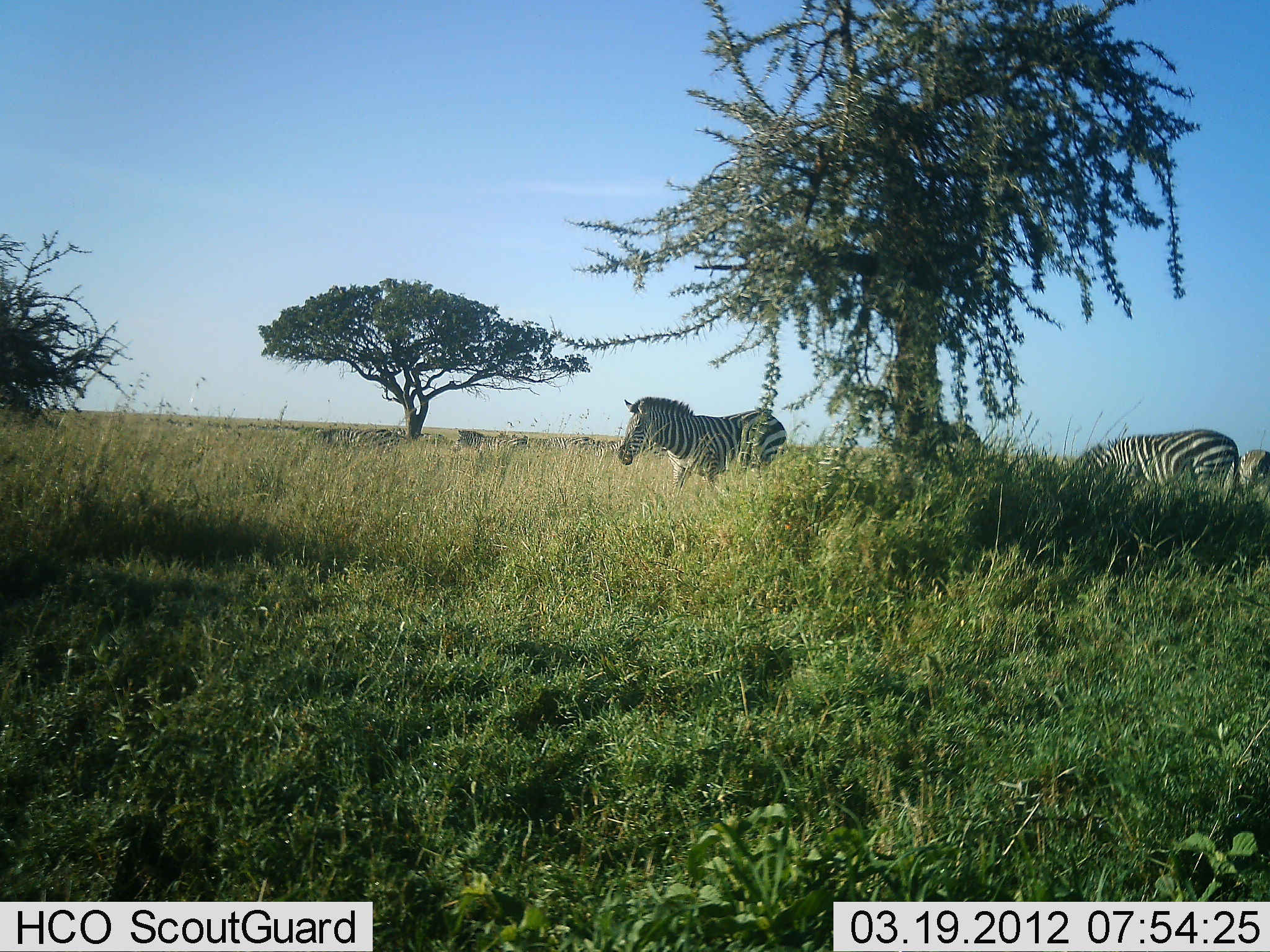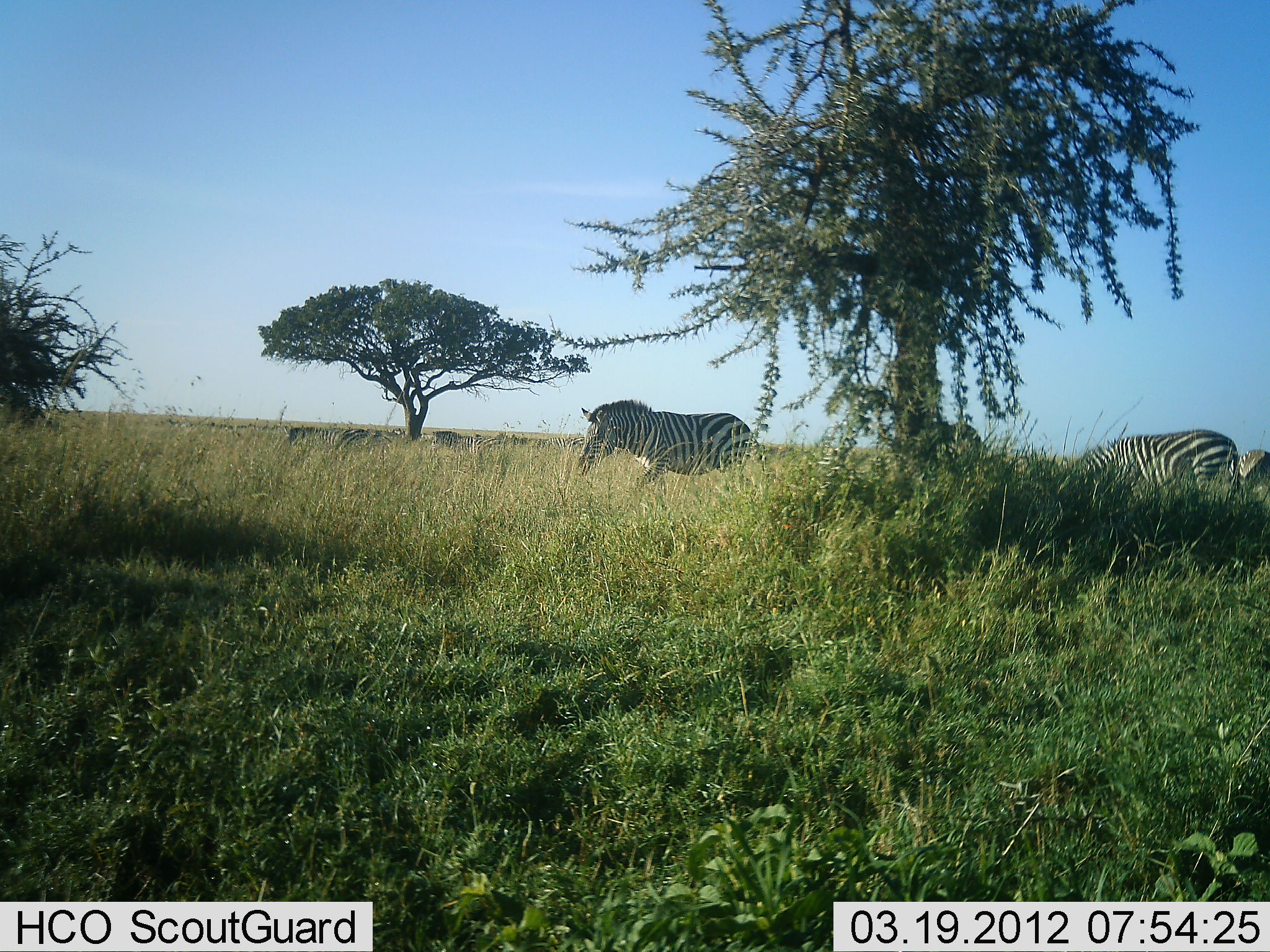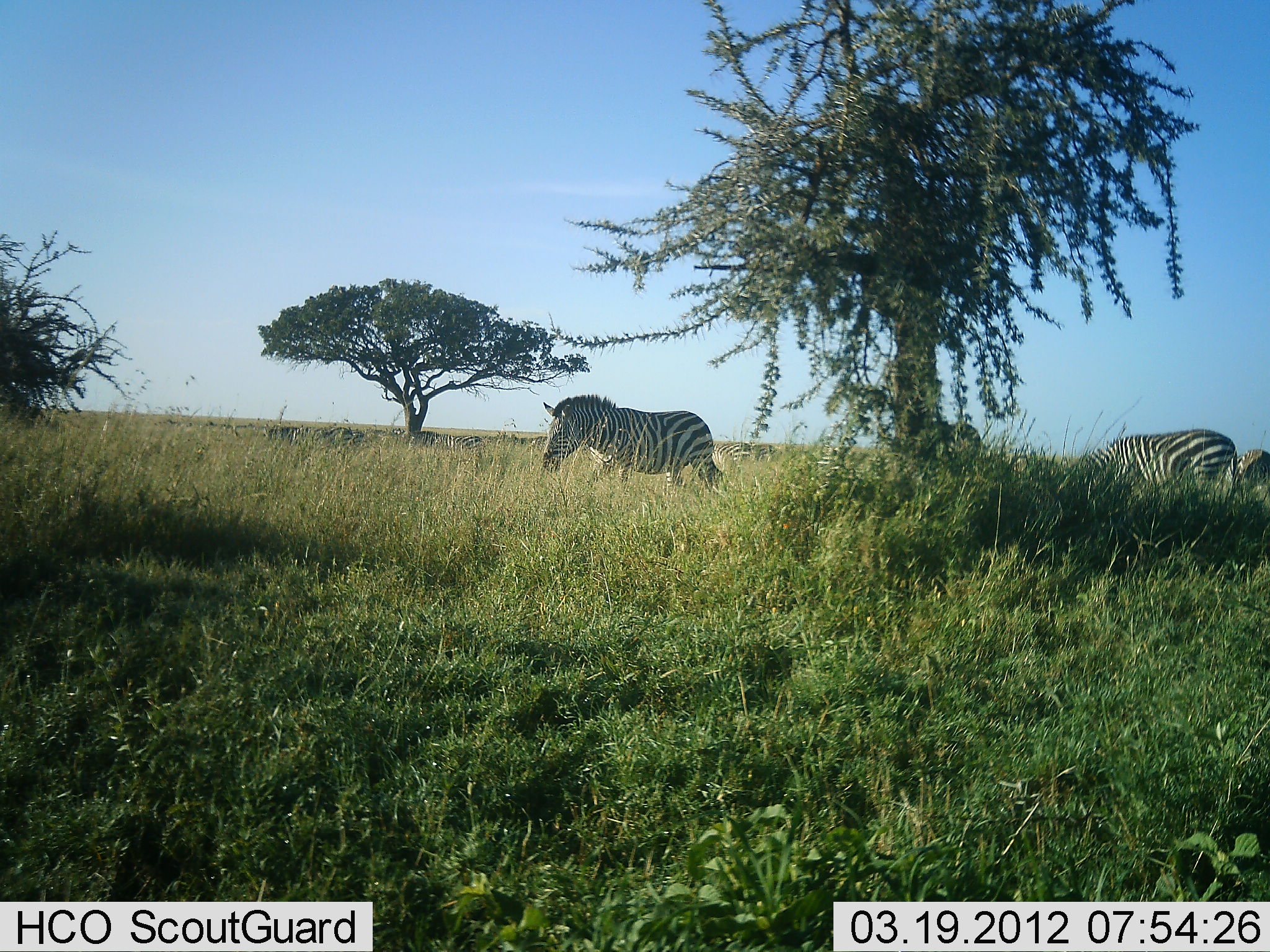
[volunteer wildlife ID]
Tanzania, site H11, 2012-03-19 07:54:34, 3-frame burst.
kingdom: Animalia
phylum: Chordata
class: Mammalia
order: Perissodactyla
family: Equidae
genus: Equus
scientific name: Equus quagga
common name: plains zebra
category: zebra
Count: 6.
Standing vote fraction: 39%.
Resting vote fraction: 0%.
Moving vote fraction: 93%.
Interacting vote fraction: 0%.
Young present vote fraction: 0%.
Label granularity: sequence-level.